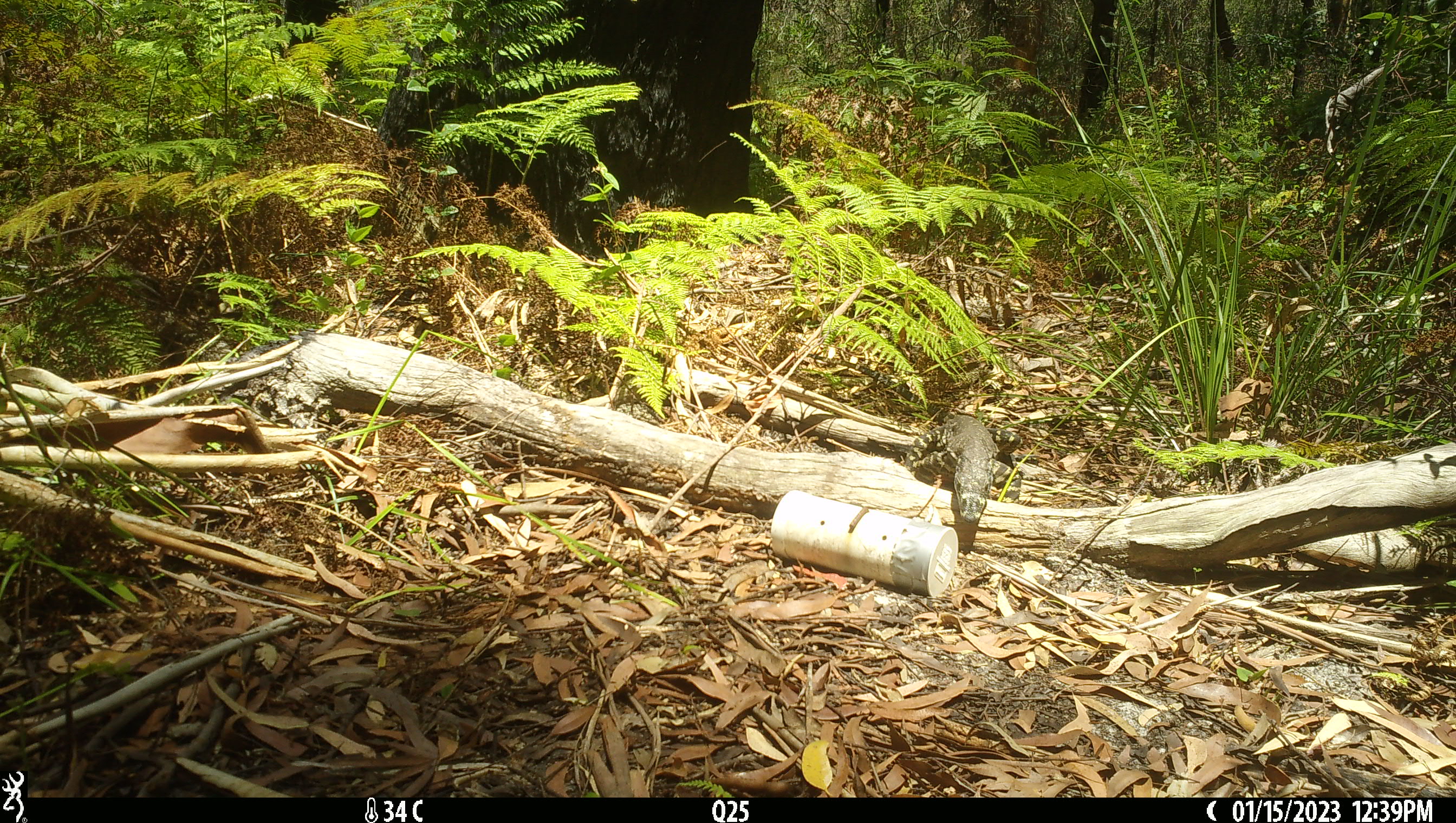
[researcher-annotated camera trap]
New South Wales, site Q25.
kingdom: Animalia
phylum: Chordata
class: Reptilia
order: Squamata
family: Varanidae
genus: Varanus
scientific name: Varanus varius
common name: lace monitor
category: goanna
Goanna (lace monitor) (Varanus varius).